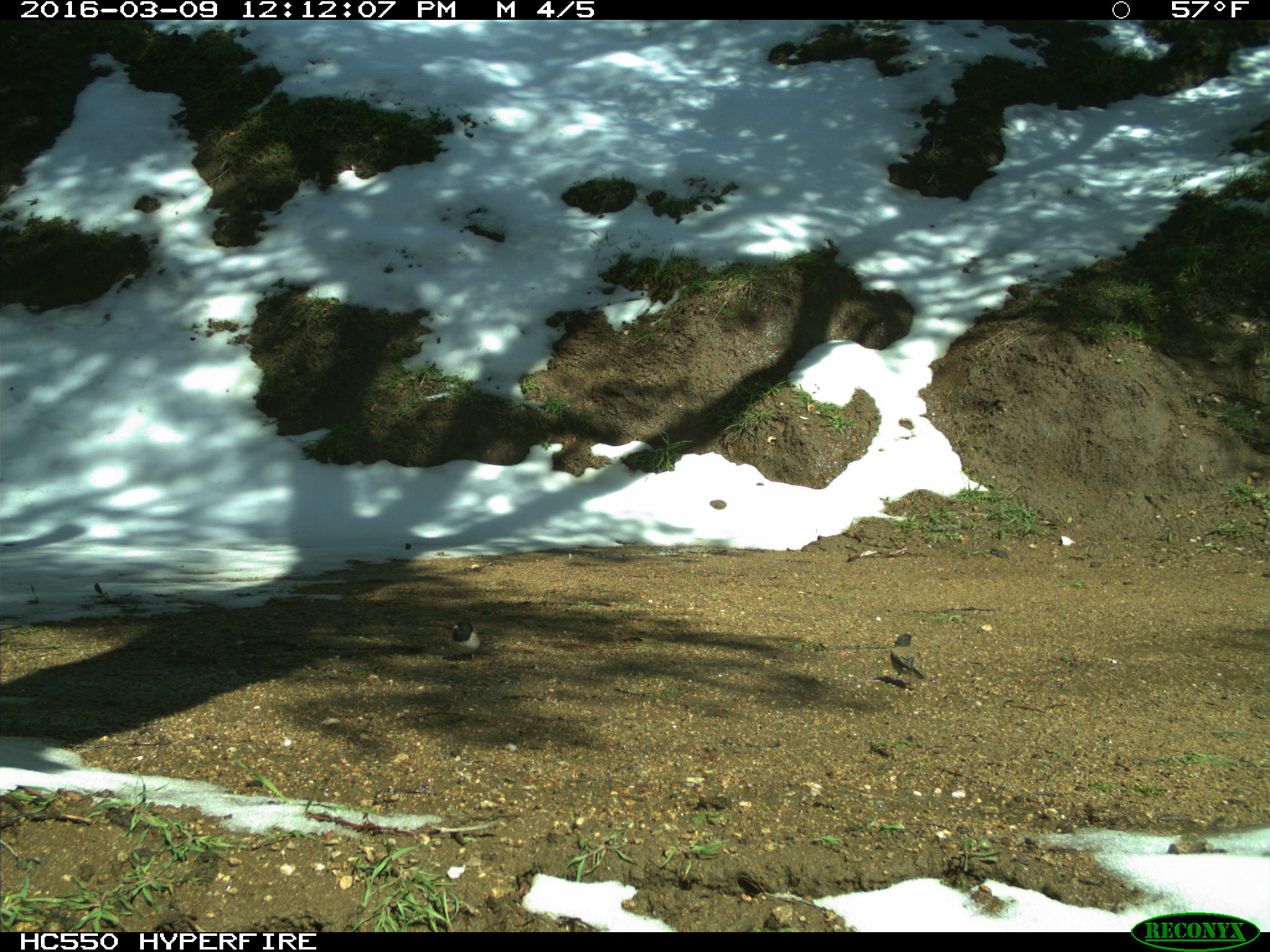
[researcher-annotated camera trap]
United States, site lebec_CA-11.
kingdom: Animalia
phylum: Chordata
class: Aves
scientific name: Aves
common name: birds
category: unidentified bird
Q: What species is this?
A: Unidentified bird (birds) (Aves).